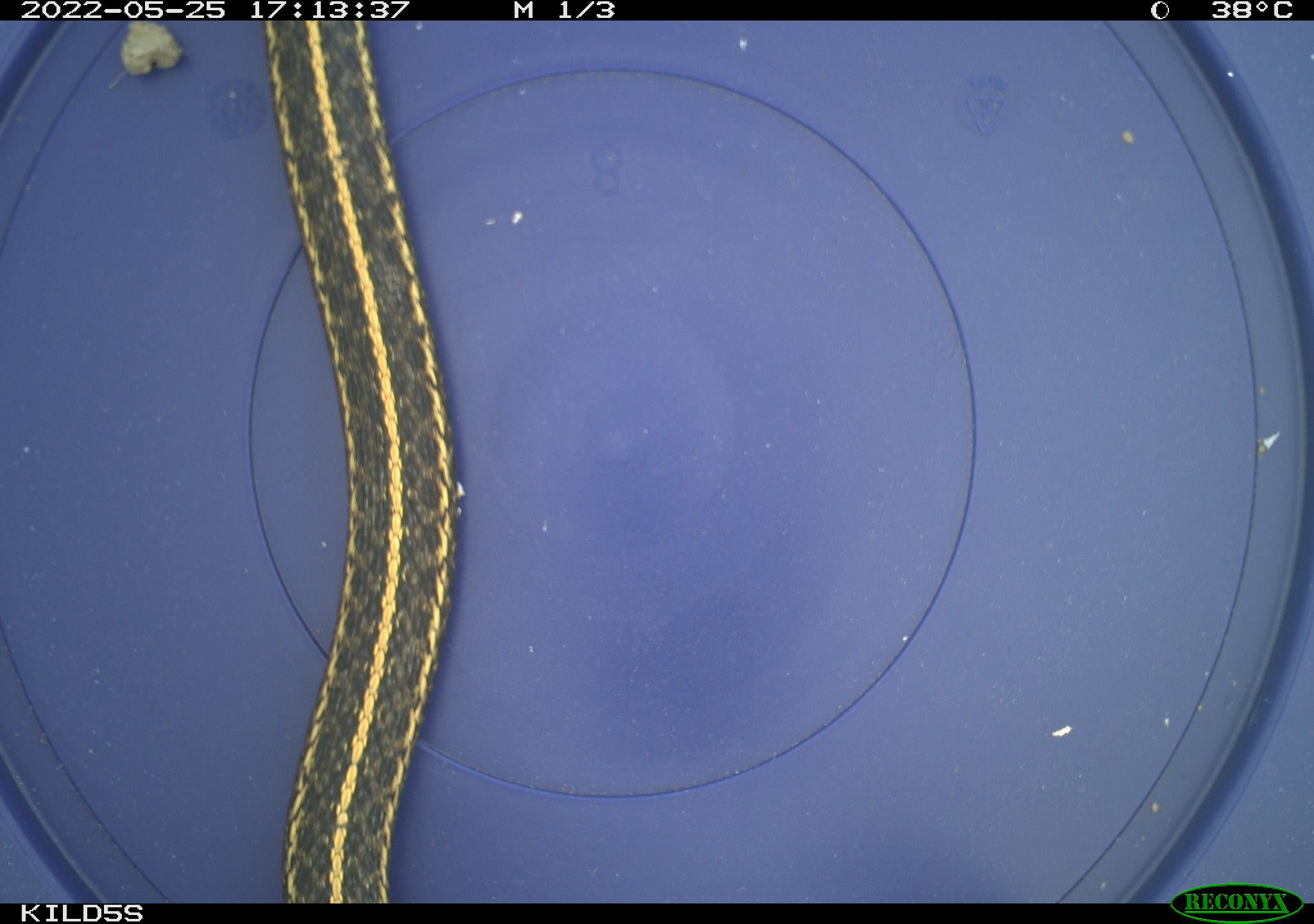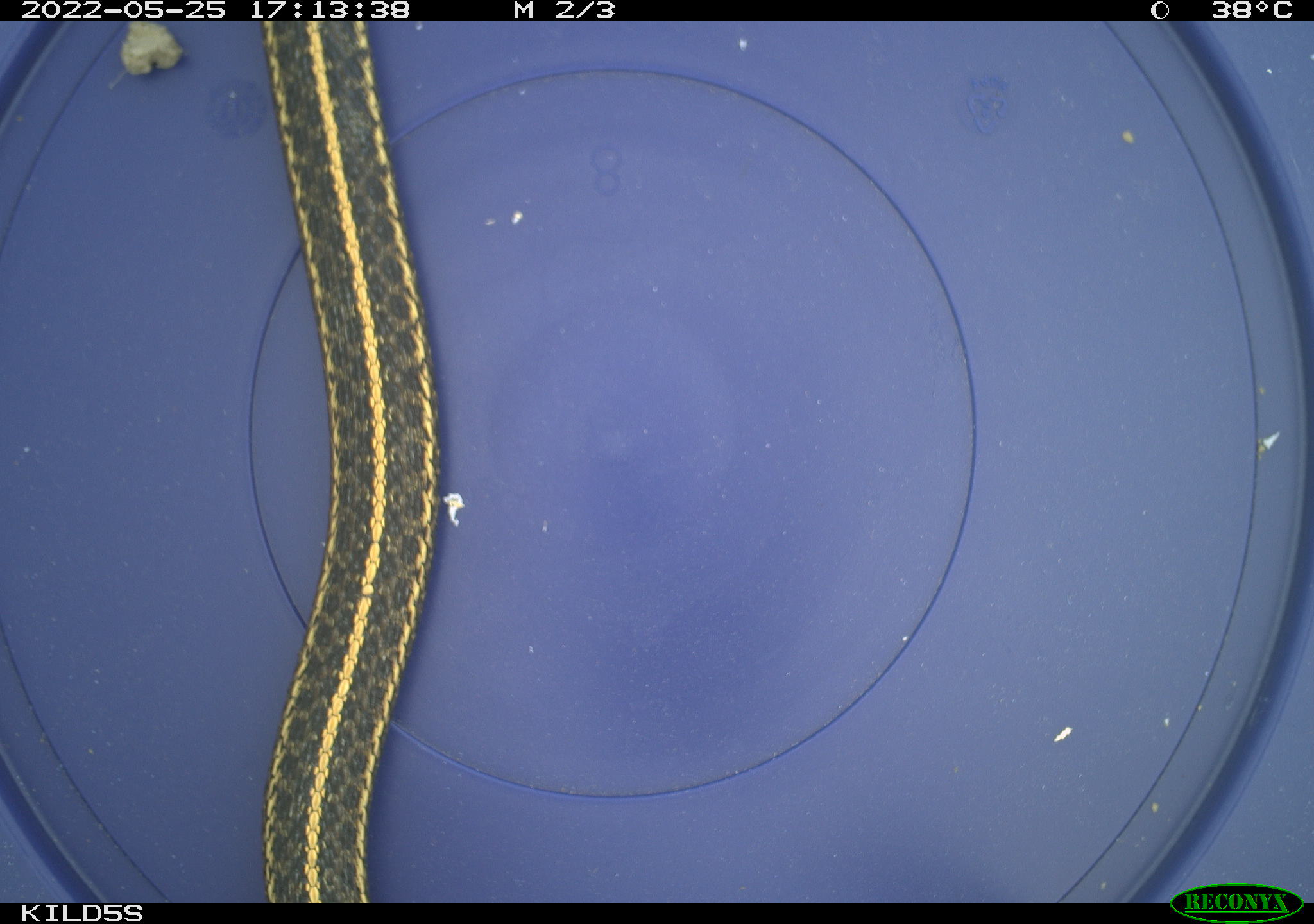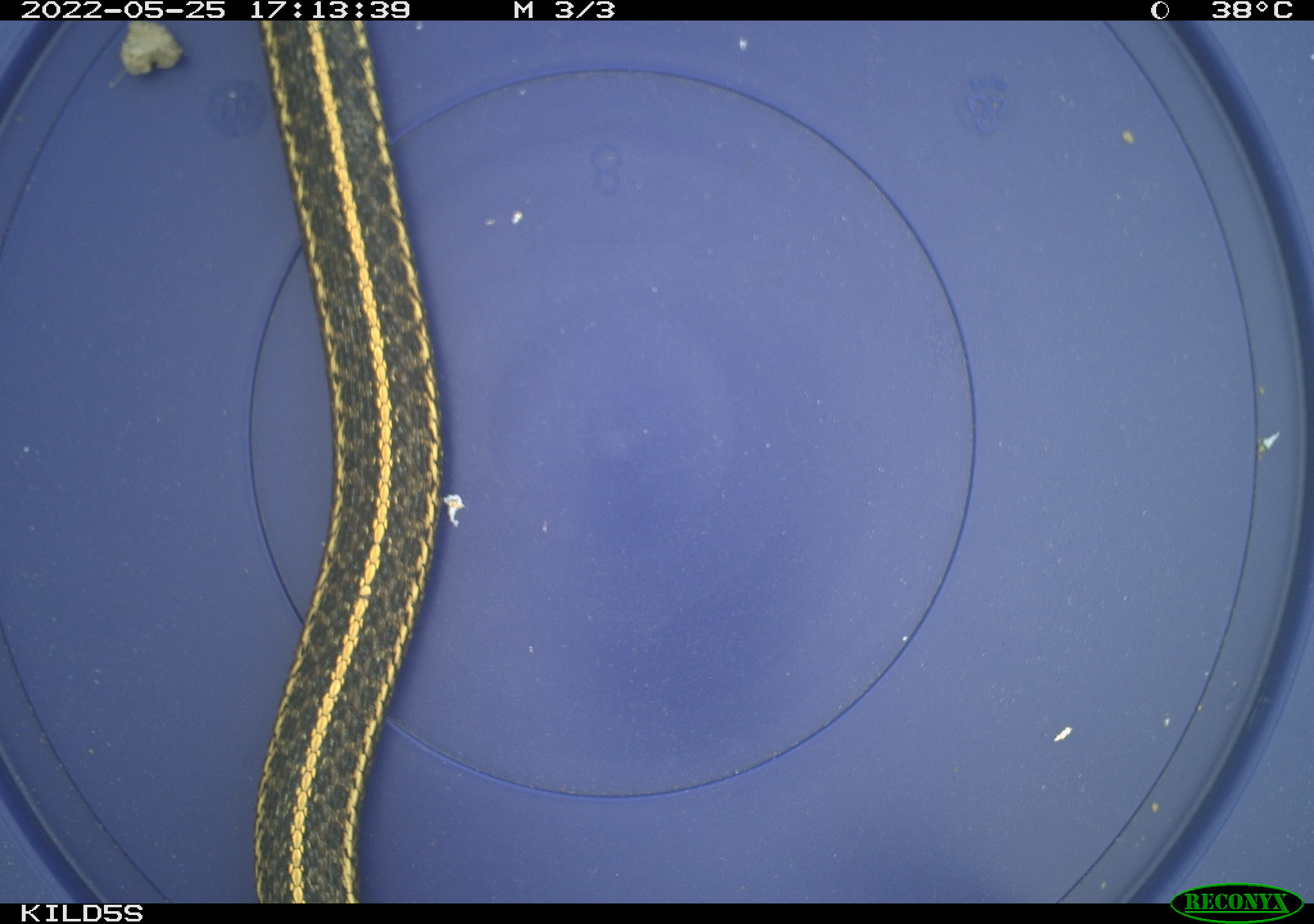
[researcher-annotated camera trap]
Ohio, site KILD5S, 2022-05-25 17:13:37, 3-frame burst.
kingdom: Animalia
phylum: Chordata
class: Reptilia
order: Squamata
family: Colubridae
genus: Thamnophis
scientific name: Thamnophis radix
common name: plains gartersnake